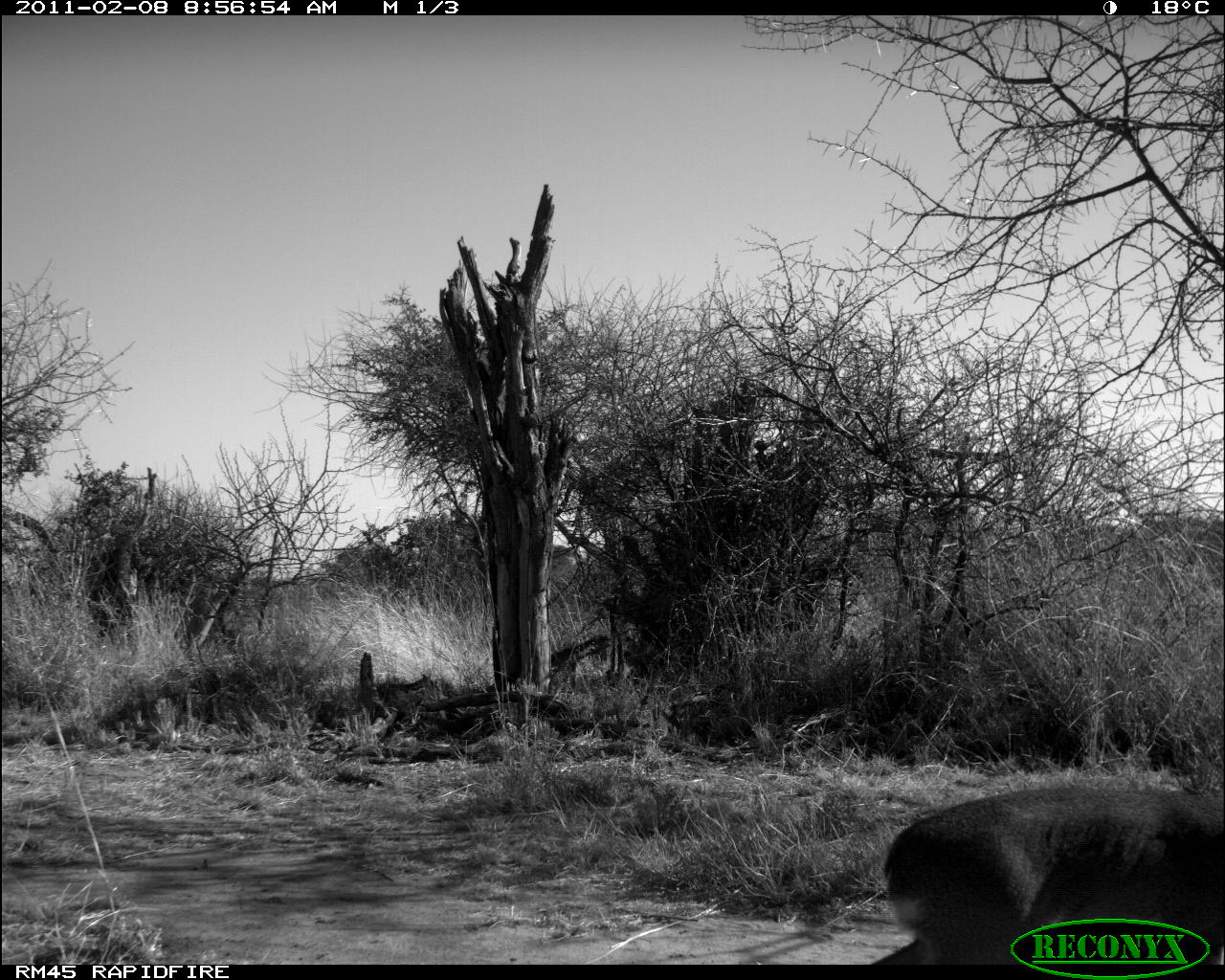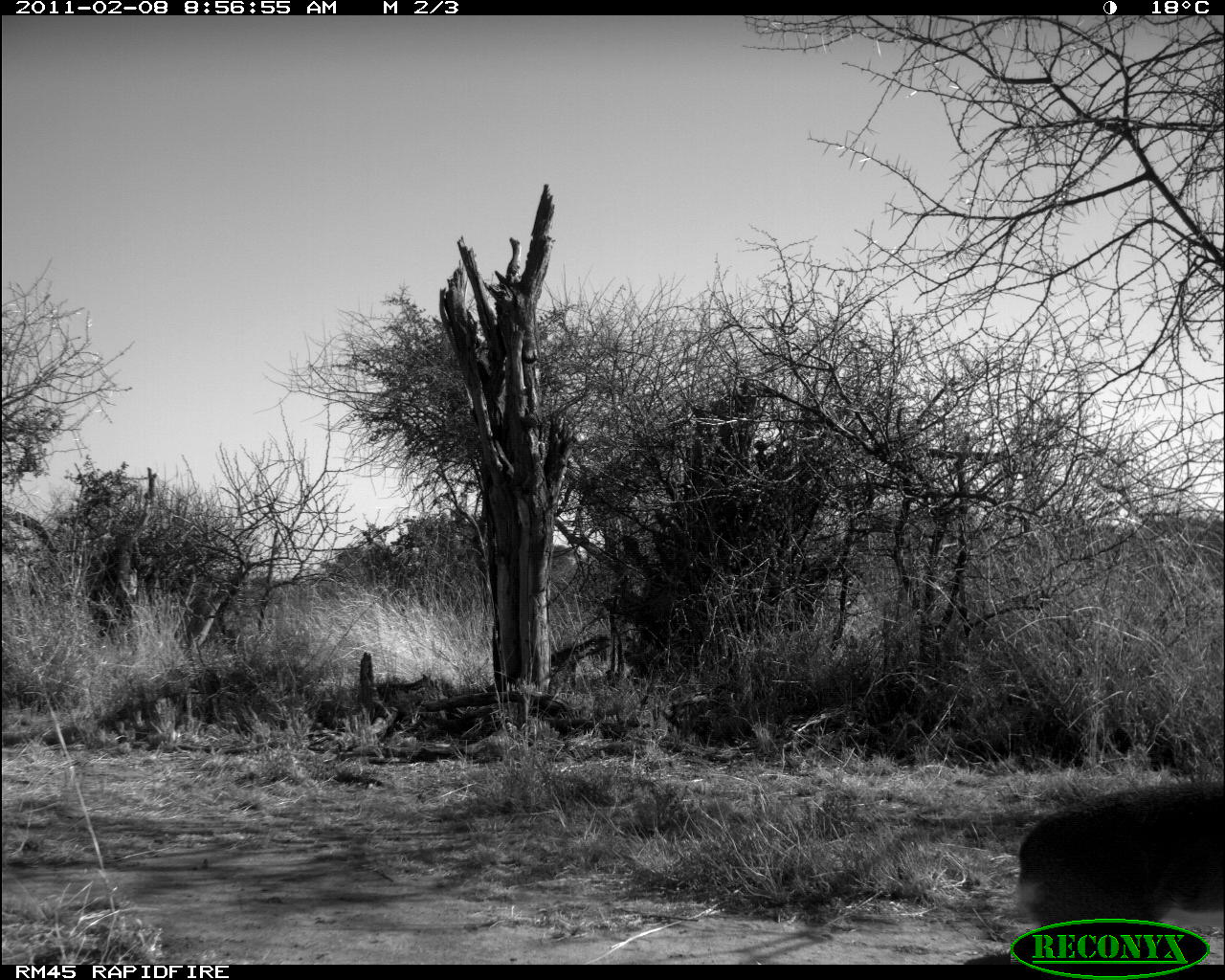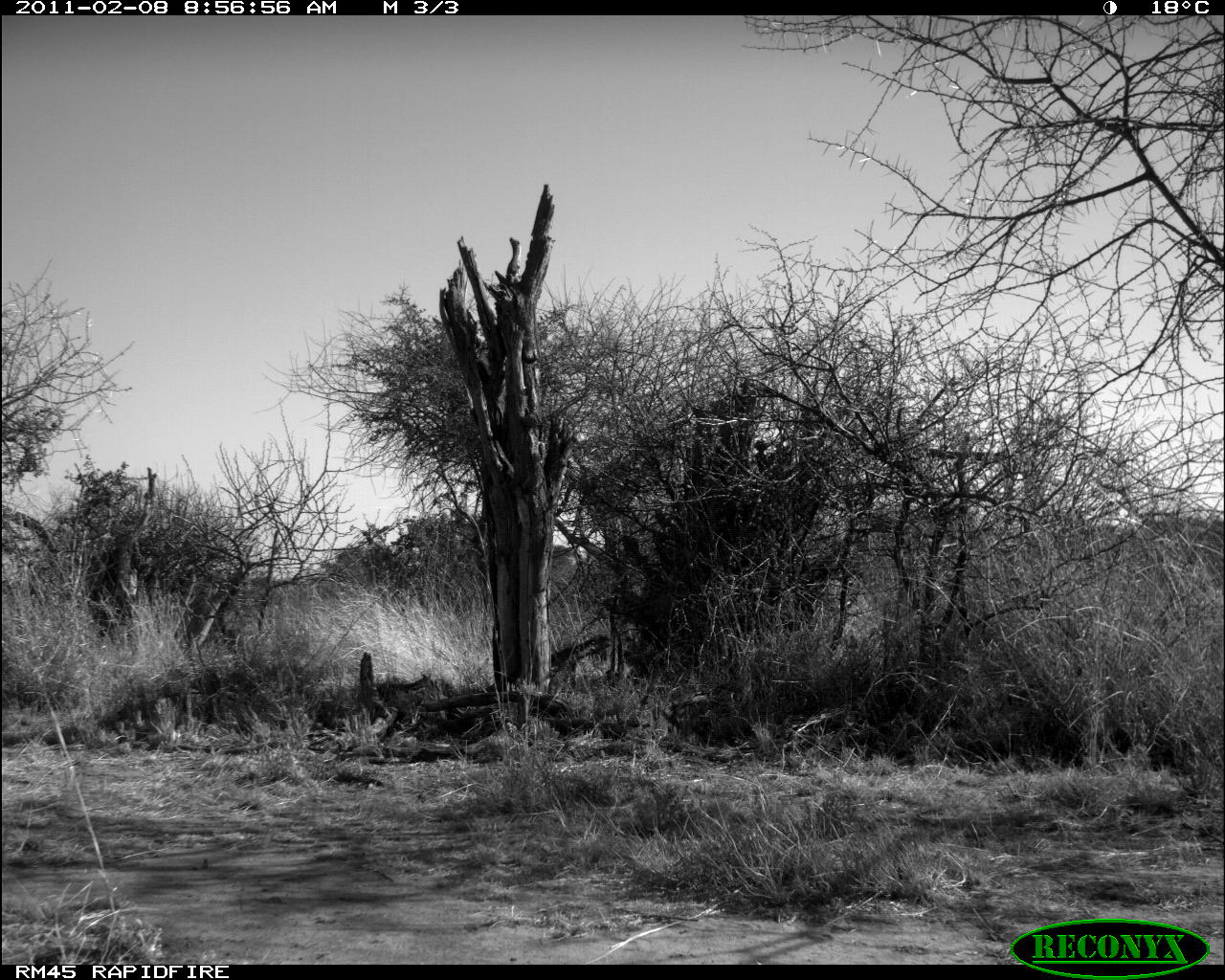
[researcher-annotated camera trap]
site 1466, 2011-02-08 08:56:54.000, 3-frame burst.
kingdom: Animalia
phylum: Chordata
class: Mammalia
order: Artiodactyla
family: Bovidae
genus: Madoqua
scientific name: Madoqua guentheri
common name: günther's dik-dik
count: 1